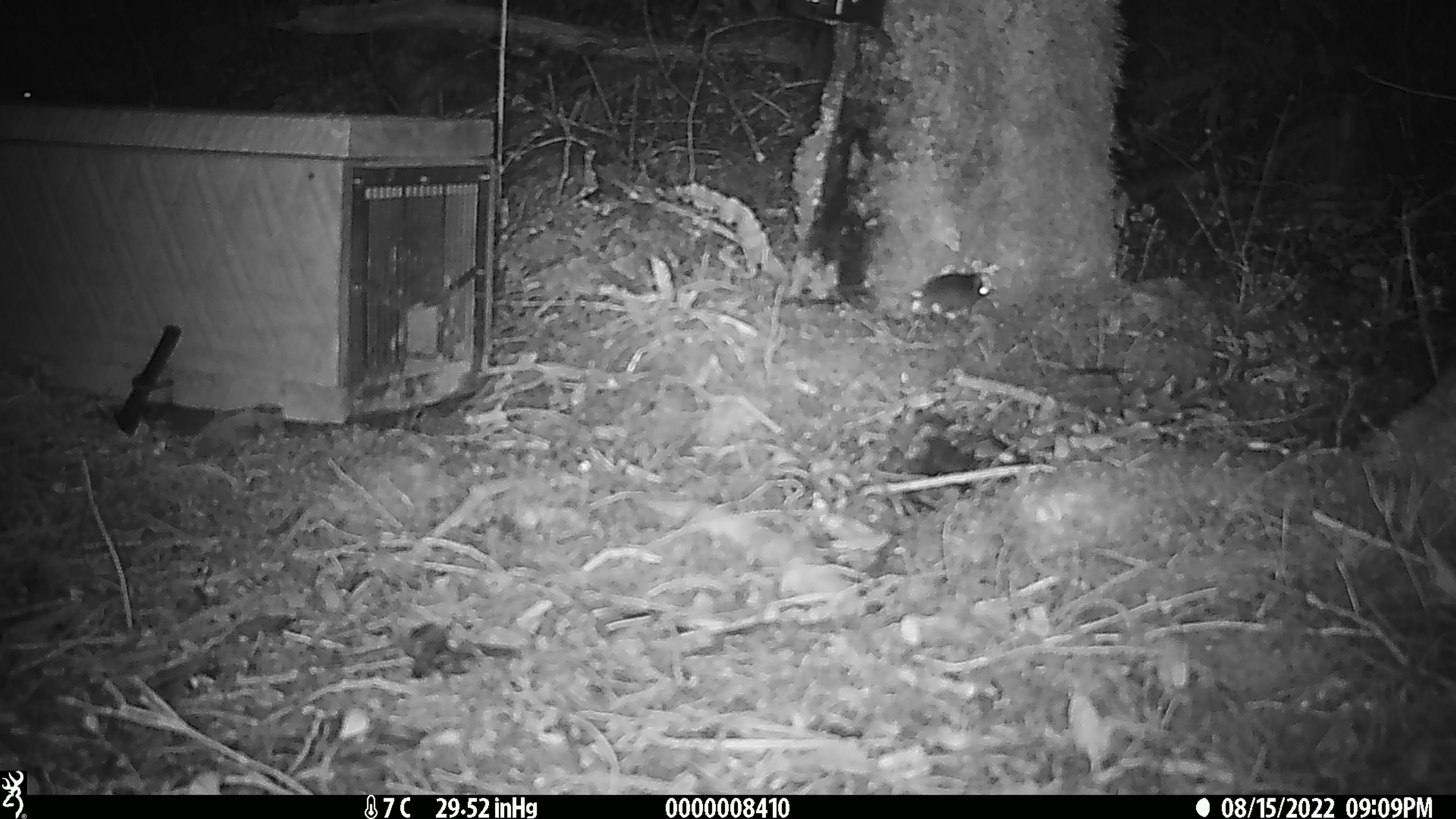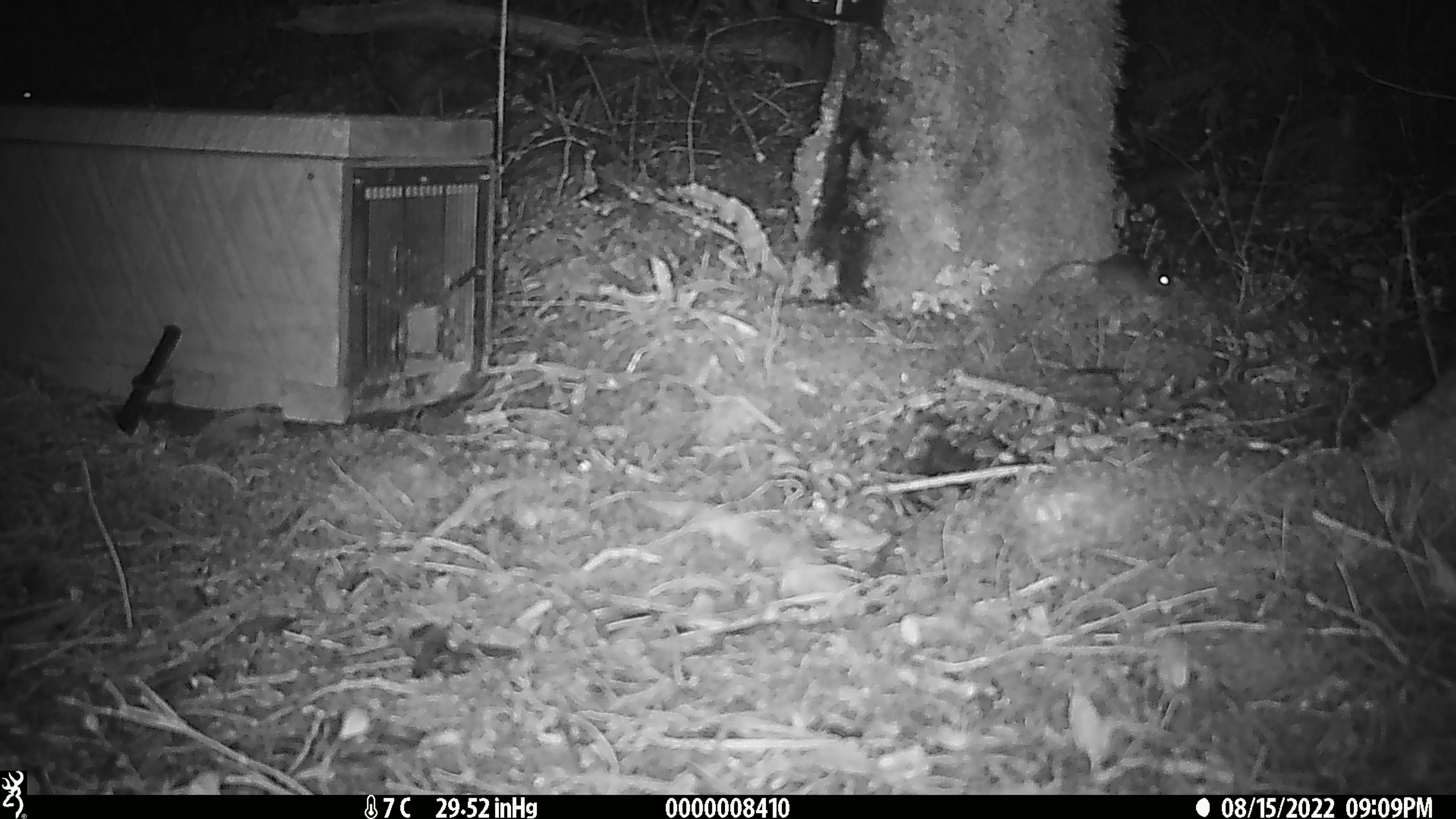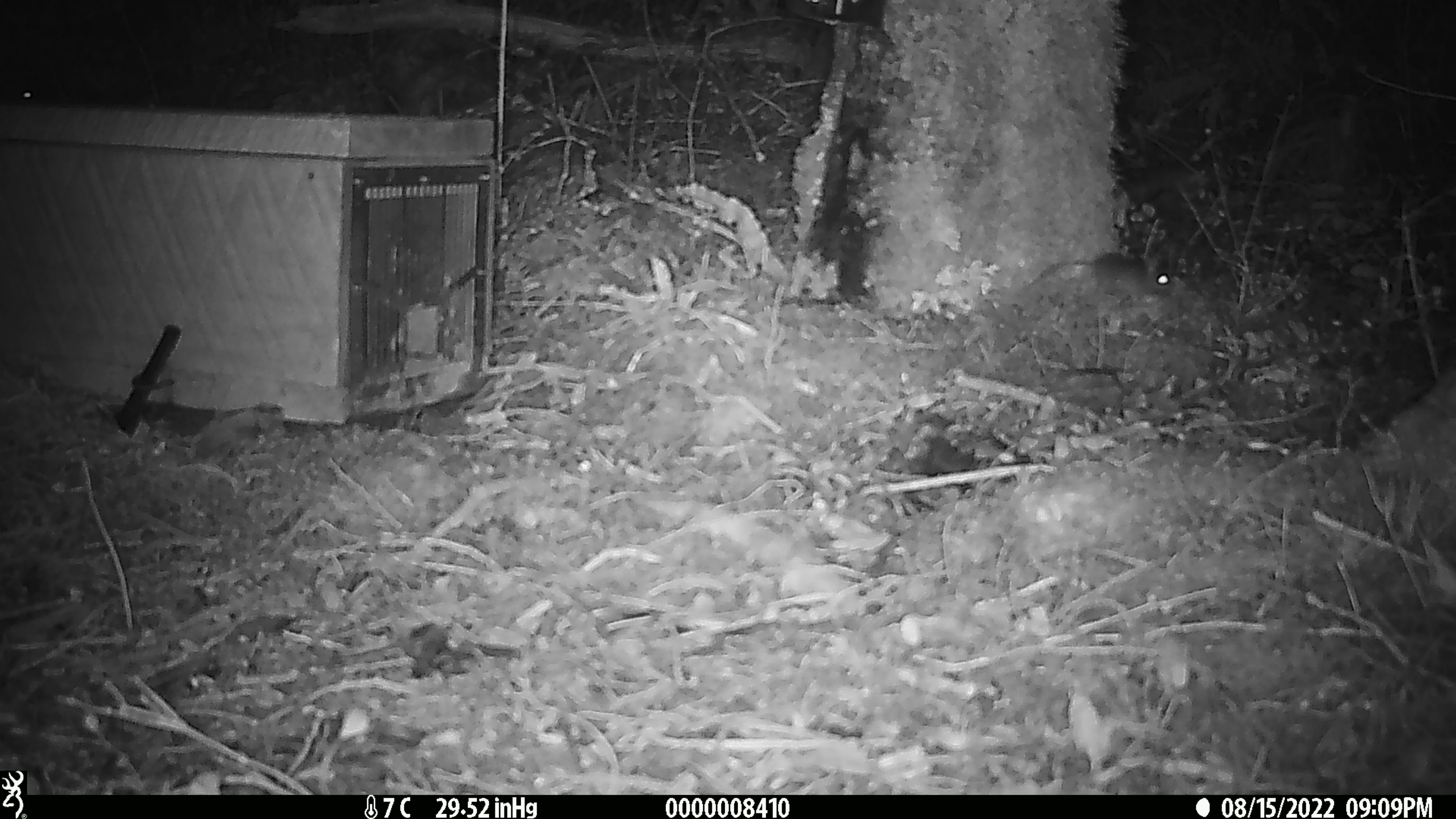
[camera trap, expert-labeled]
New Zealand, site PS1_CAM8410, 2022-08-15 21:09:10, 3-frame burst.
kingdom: Animalia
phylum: Chordata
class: Mammalia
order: Rodentia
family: Muridae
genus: Mus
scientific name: Mus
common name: mouse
Mouse (Mus).